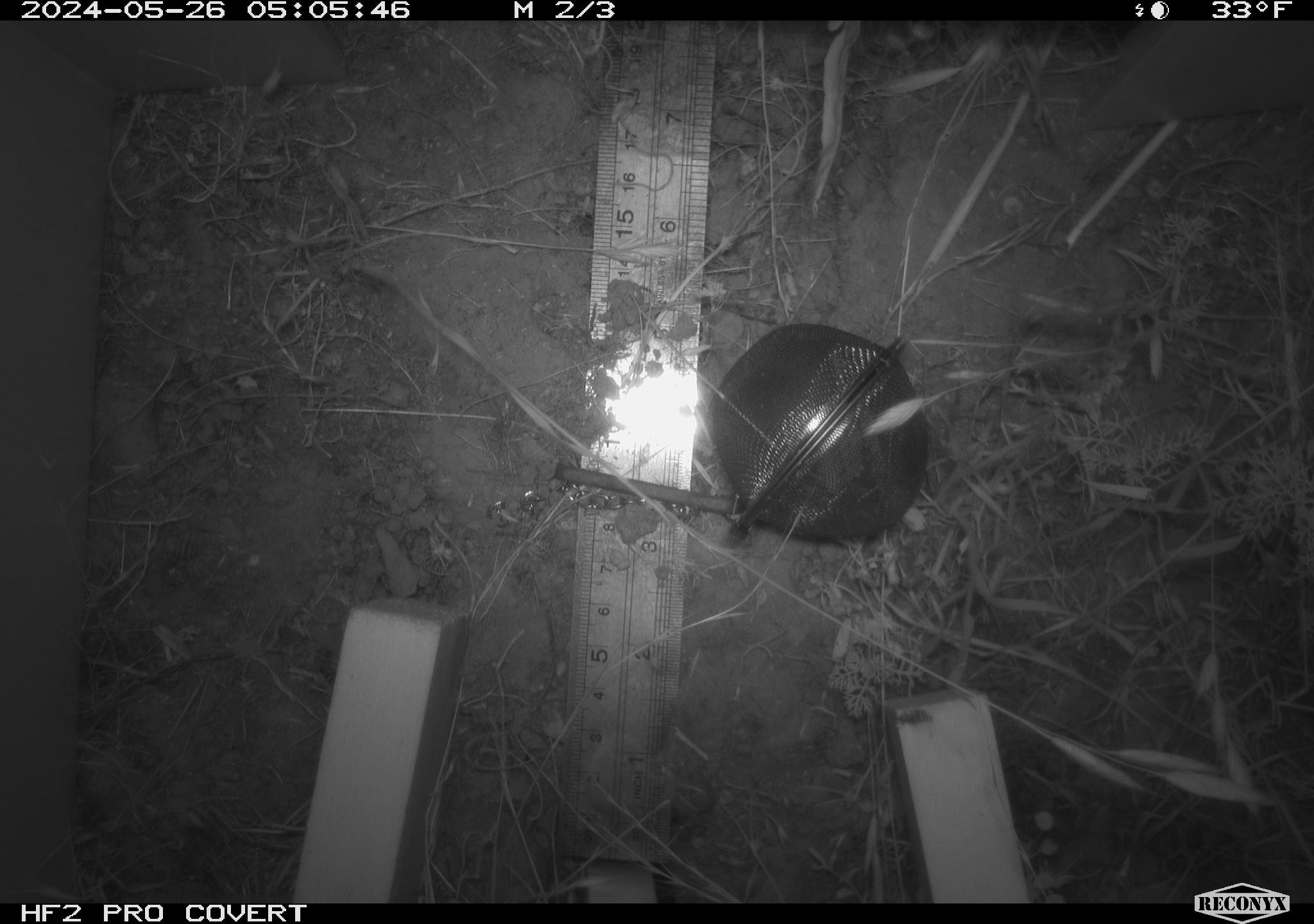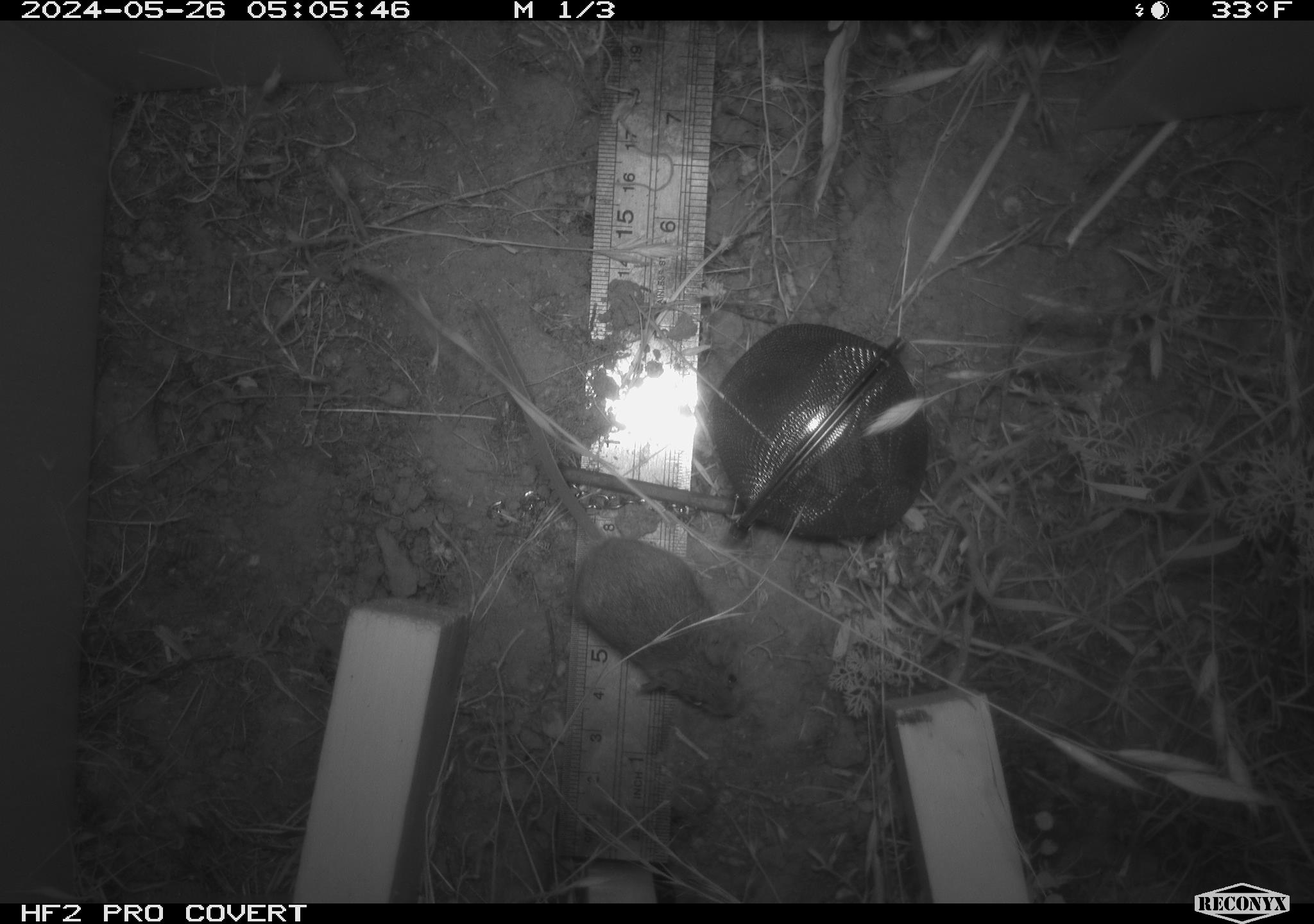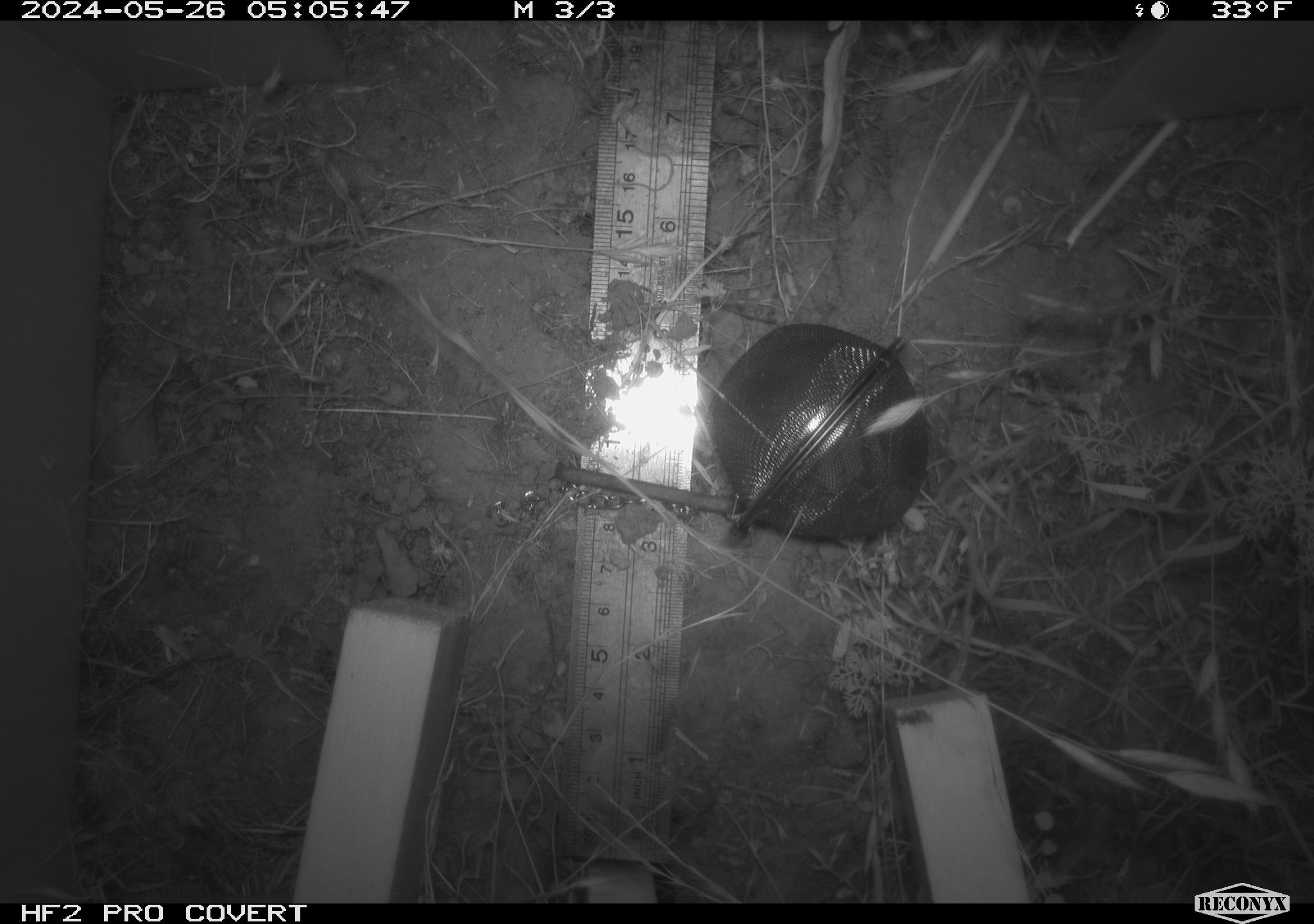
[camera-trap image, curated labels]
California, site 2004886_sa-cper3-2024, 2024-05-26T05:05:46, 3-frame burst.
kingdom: Animalia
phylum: Chordata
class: Mammalia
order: Rodentia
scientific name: Rodentia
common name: rodent